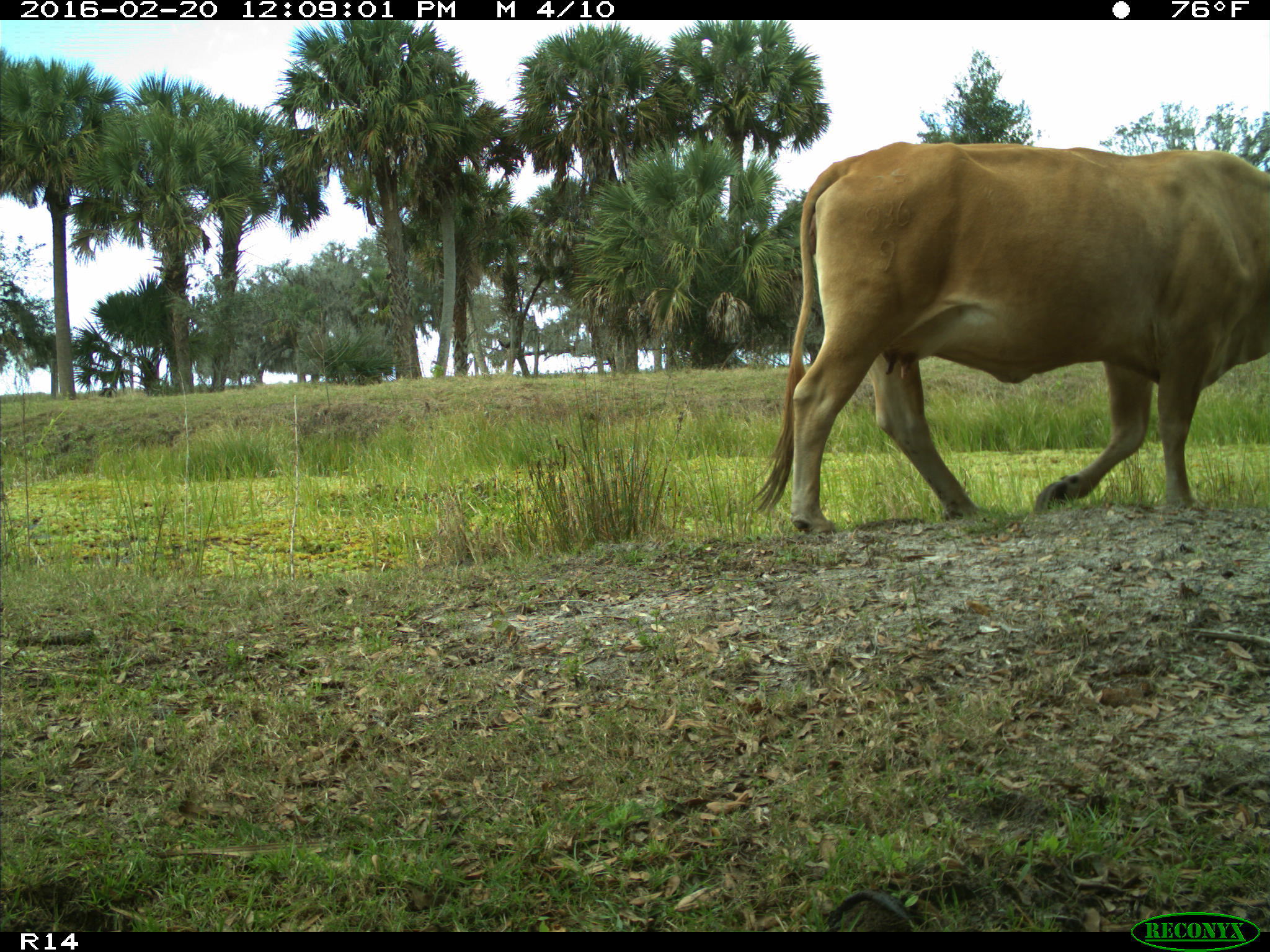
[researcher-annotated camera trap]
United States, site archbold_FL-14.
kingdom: Animalia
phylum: Chordata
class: Mammalia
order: Artiodactyla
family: Bovidae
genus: Bos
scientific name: Bos taurus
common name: domestic cow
Bos taurus (domestic cow).